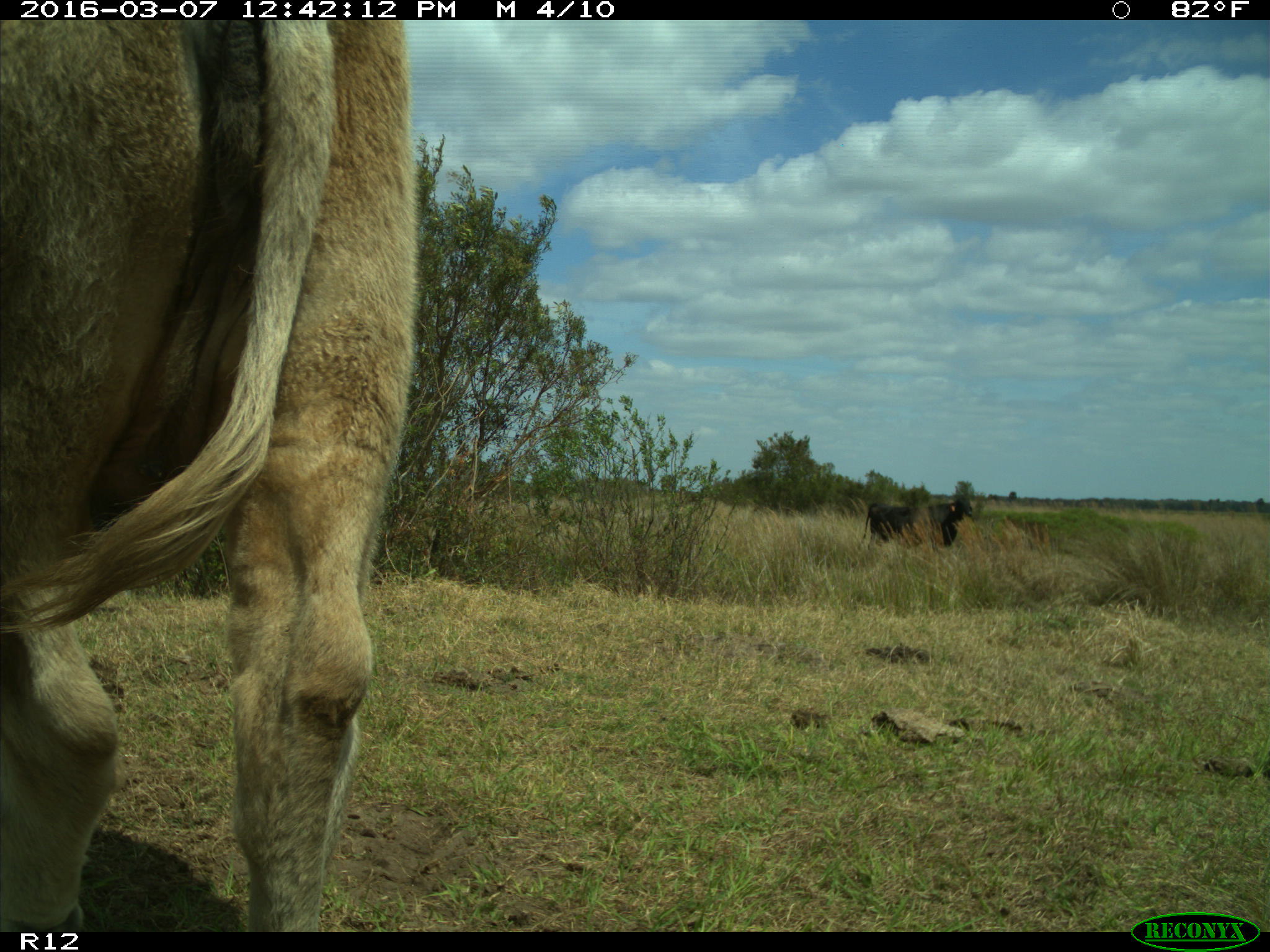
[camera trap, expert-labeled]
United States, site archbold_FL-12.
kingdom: Animalia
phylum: Chordata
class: Mammalia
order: Artiodactyla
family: Bovidae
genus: Bos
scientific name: Bos taurus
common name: domestic cow